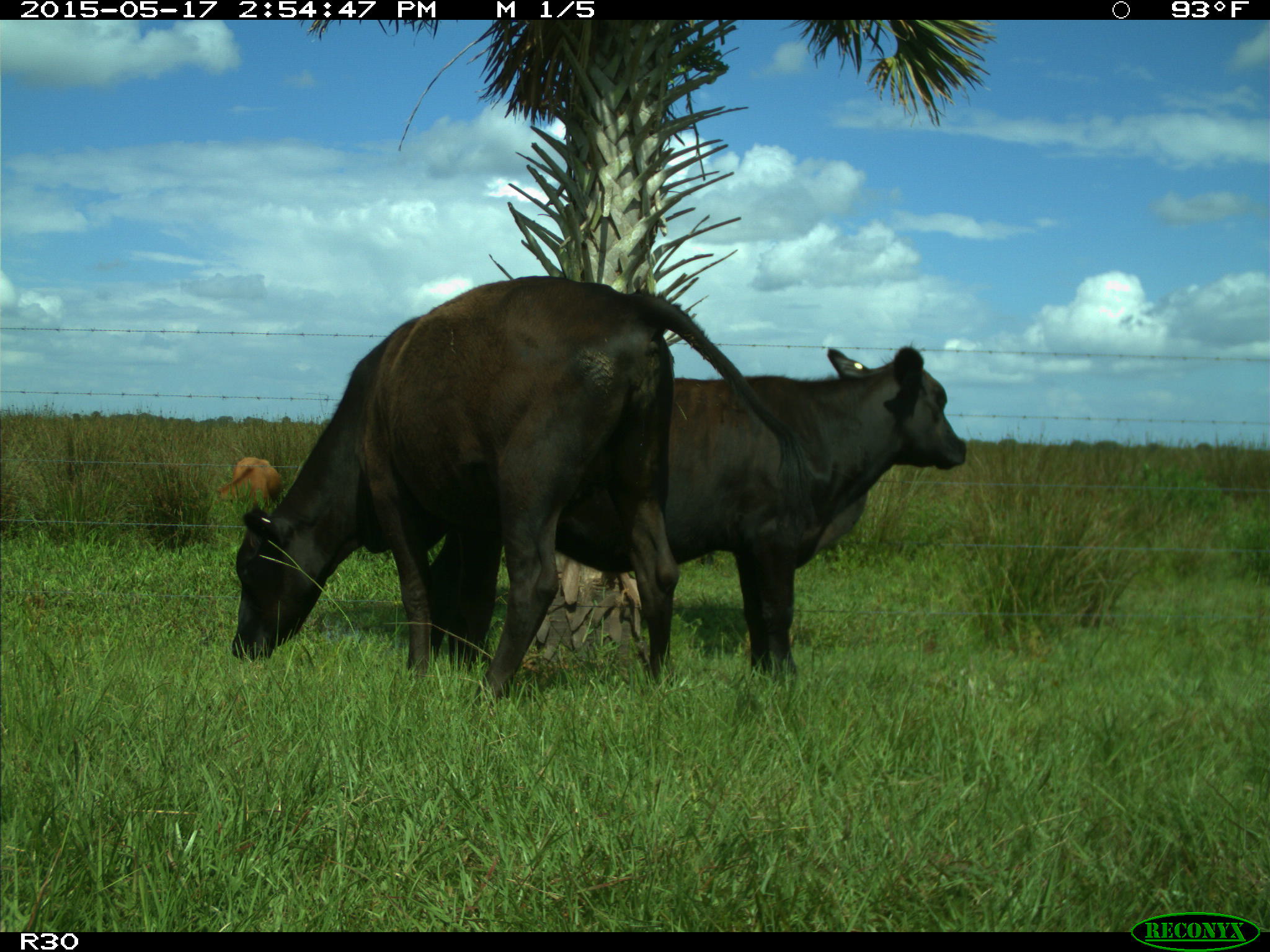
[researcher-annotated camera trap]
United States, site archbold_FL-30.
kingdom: Animalia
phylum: Chordata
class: Mammalia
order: Artiodactyla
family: Bovidae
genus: Bos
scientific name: Bos taurus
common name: domestic cow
Bos taurus (domestic cow).